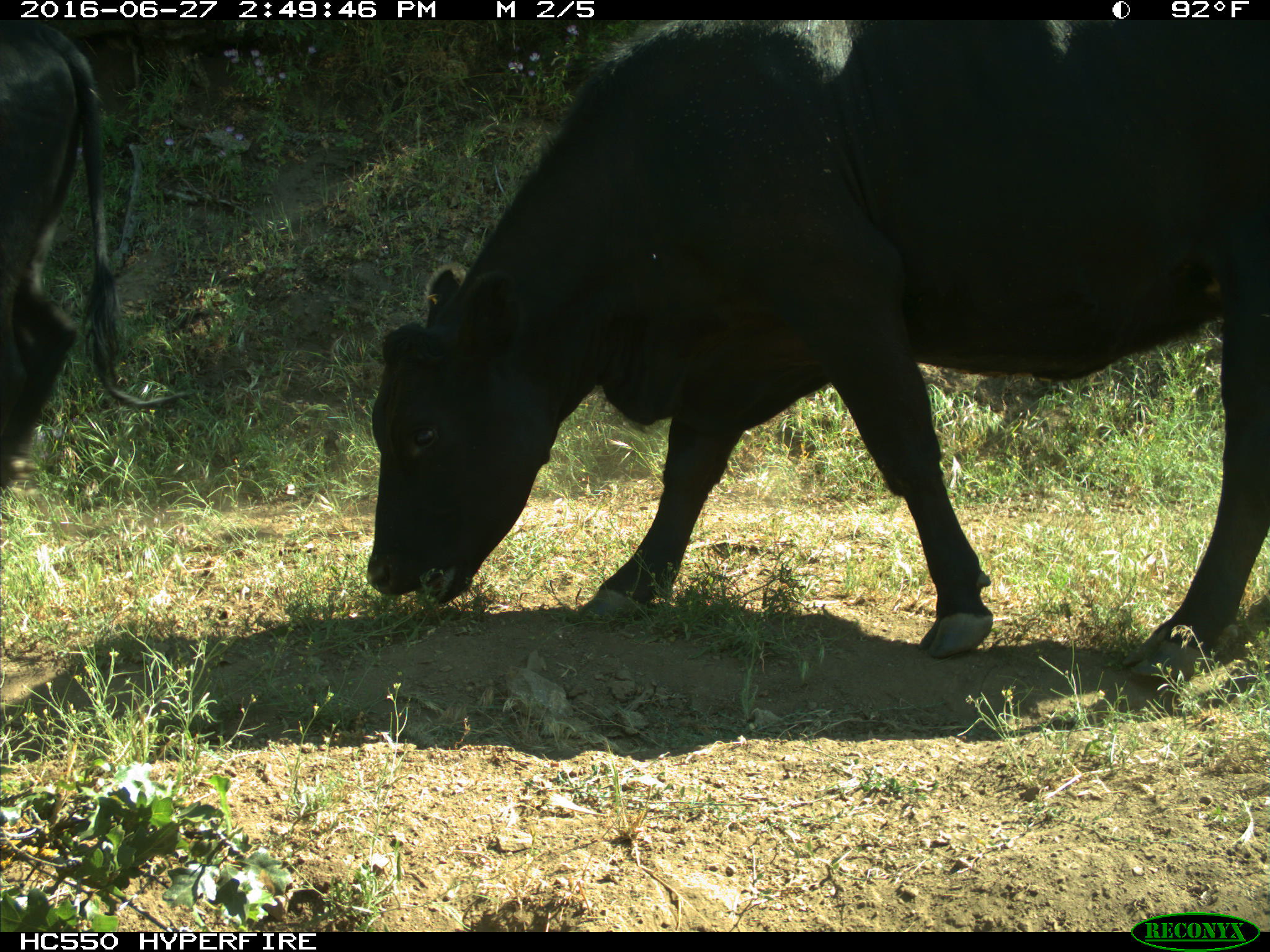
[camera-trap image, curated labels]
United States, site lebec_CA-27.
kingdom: Animalia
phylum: Chordata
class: Mammalia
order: Artiodactyla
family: Bovidae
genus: Bos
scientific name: Bos taurus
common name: domestic cow